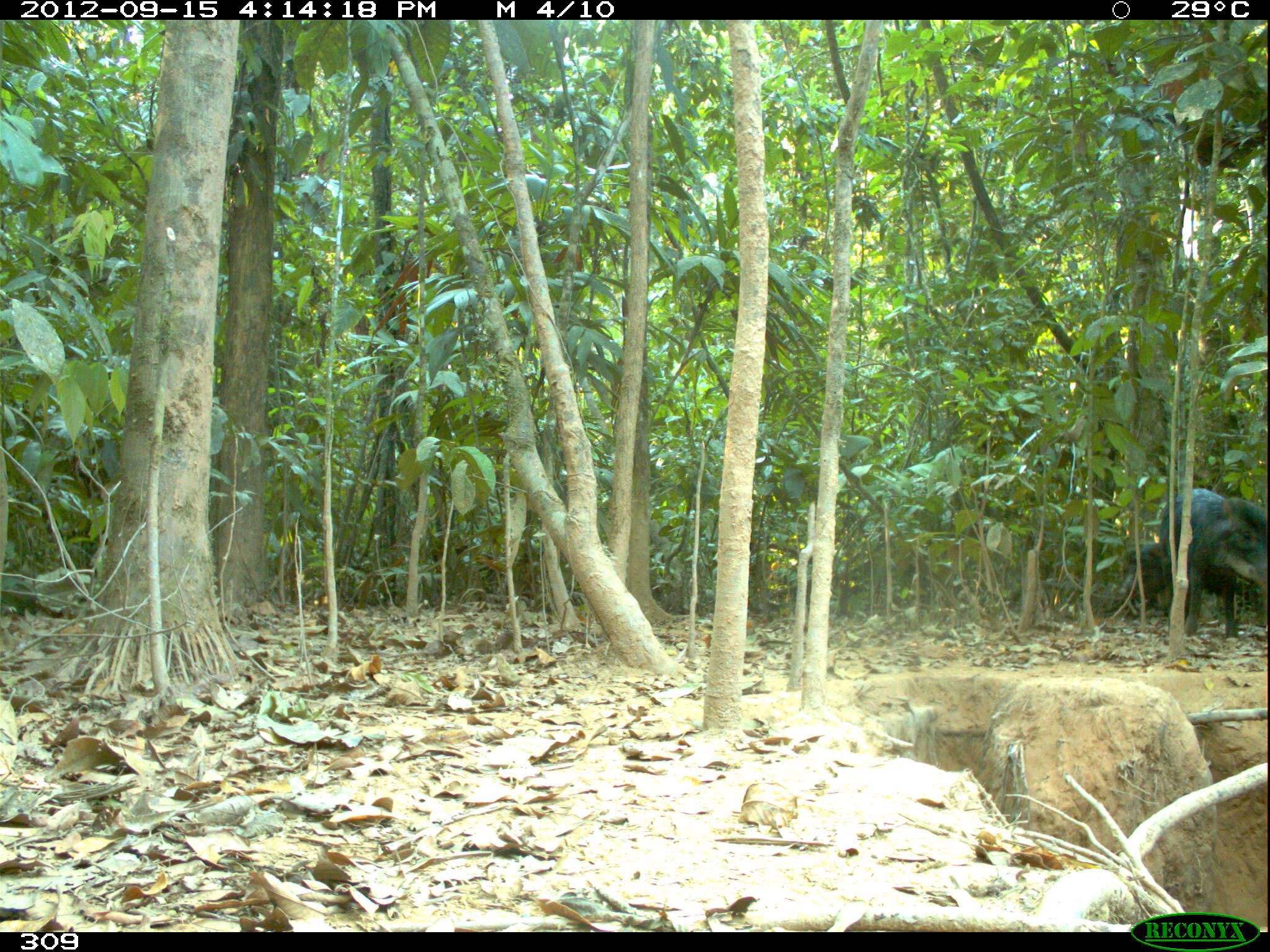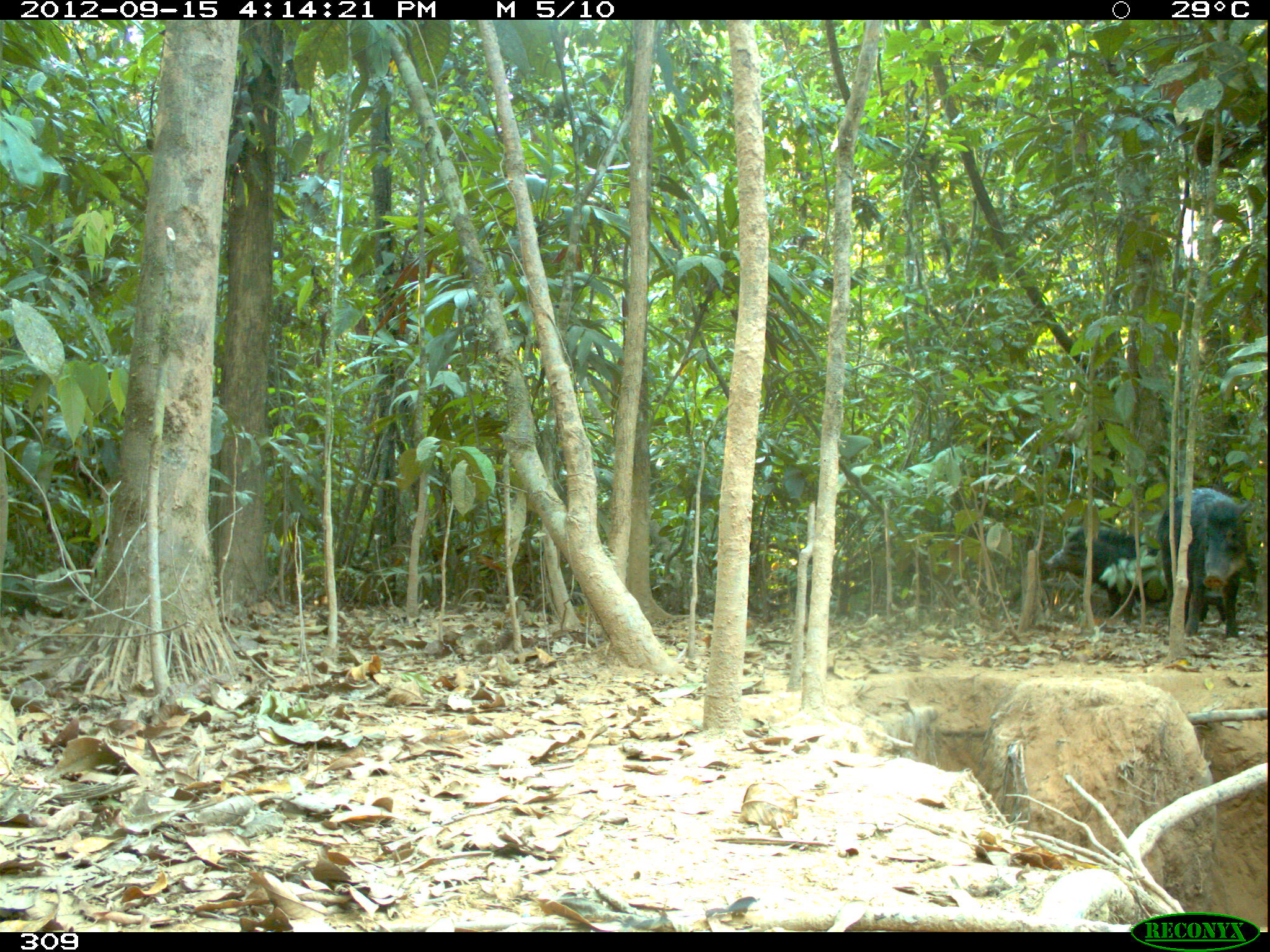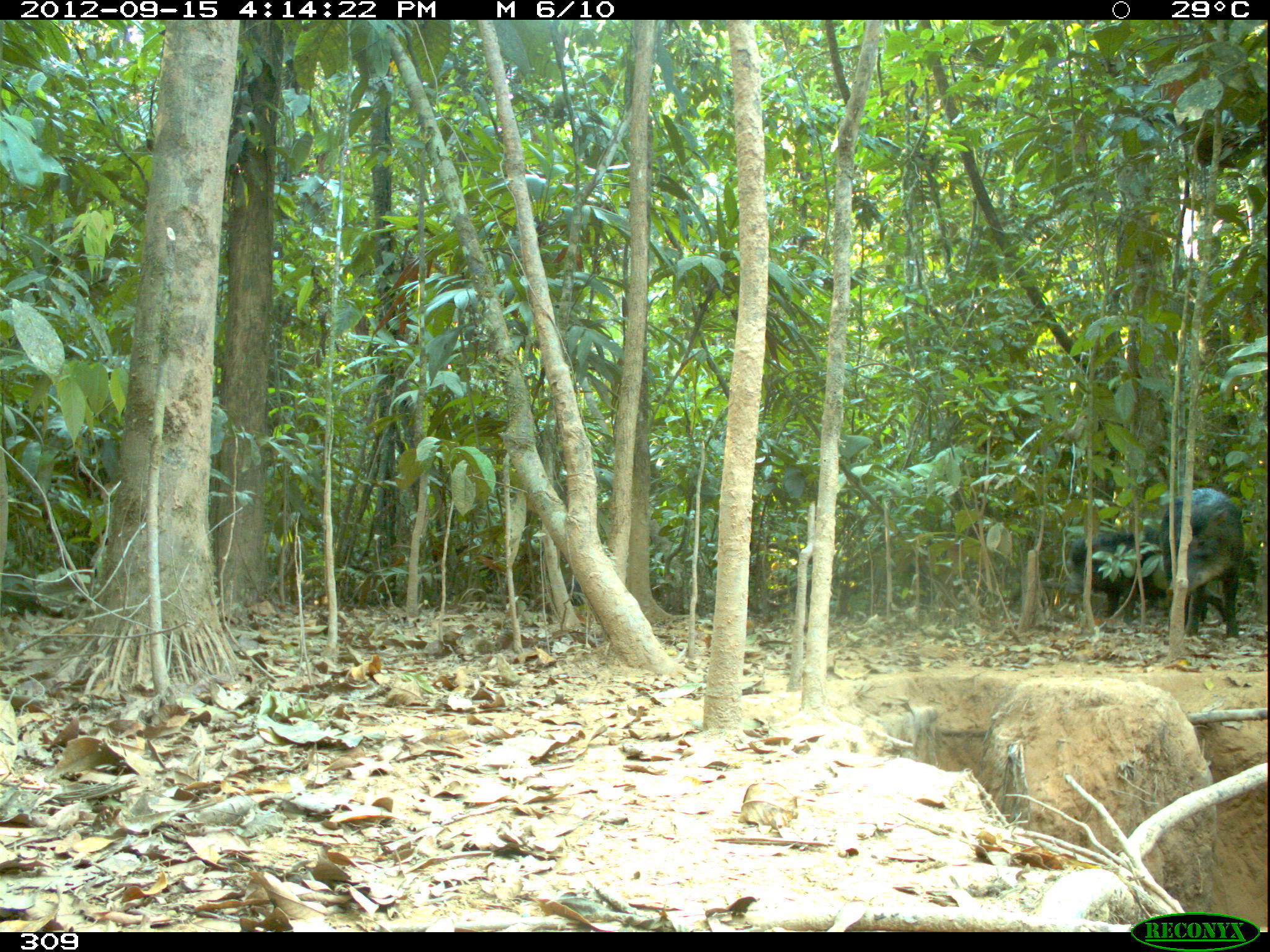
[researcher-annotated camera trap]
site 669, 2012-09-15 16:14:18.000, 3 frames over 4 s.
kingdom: Animalia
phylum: Chordata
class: Mammalia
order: Artiodactyla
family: Tayassuidae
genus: Tayassu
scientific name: Tayassu pecari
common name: white-lipped peccary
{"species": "Tayassu pecari (white-lipped peccary)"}